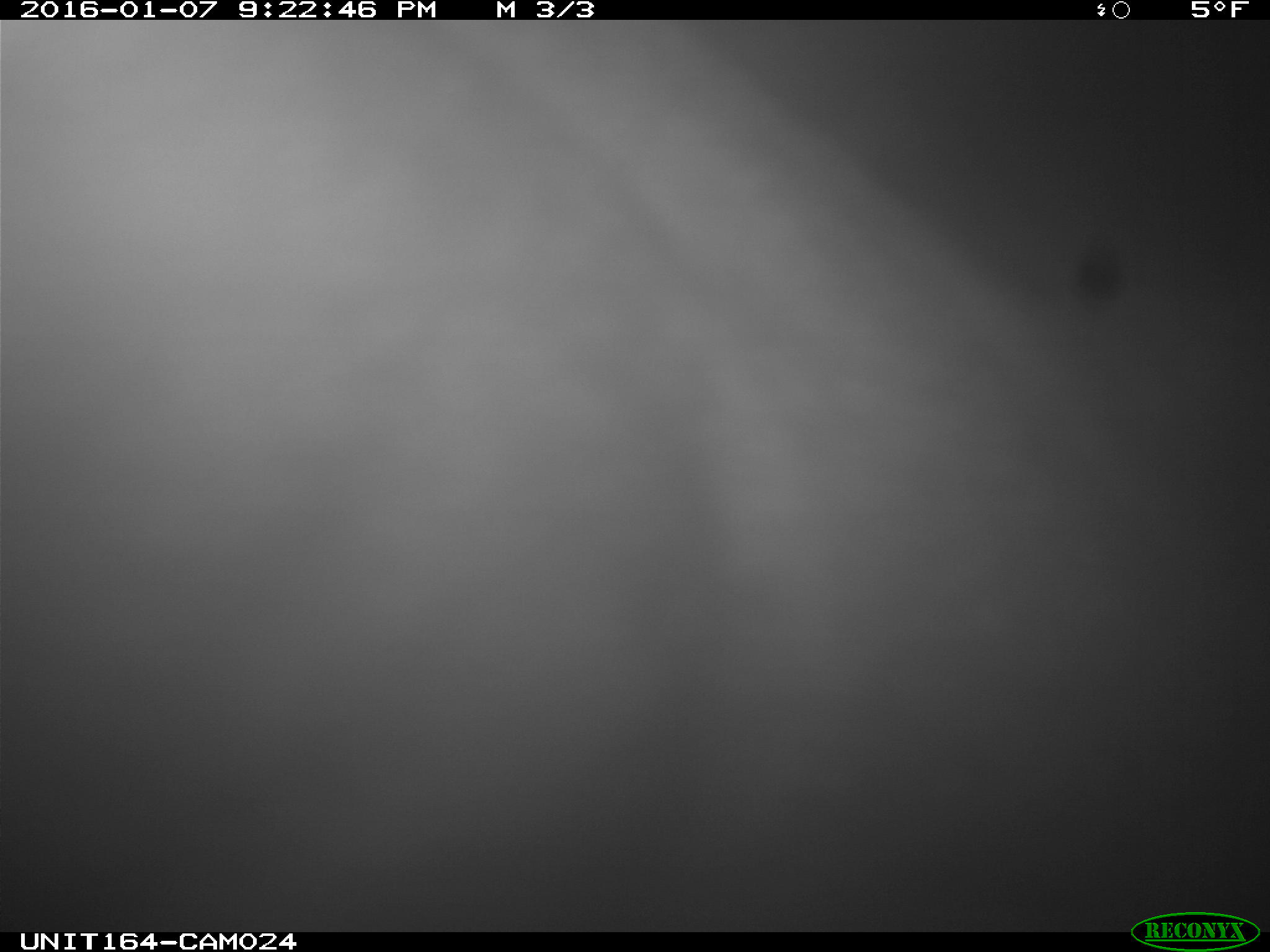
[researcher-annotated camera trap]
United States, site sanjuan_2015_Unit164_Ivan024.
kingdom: Animalia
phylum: Chordata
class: Mammalia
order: Artiodactyla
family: Cervidae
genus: Alces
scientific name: Alces alces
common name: moose